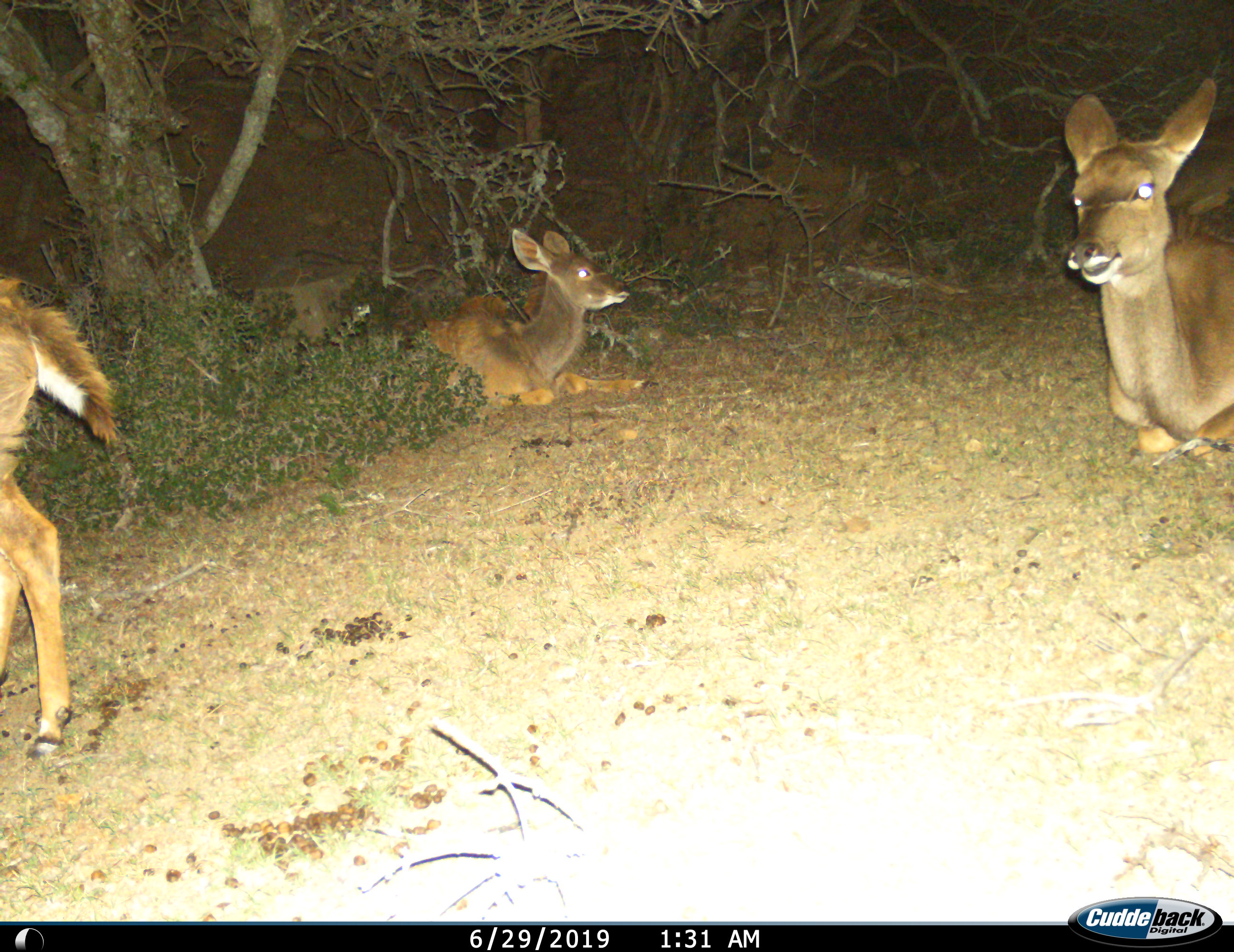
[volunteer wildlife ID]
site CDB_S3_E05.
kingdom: Animalia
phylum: Chordata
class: Mammalia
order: Artiodactyla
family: Bovidae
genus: Tragelaphus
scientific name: Tragelaphus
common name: kudu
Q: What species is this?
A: Kudu (Tragelaphus).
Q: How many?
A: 3.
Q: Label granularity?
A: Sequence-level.